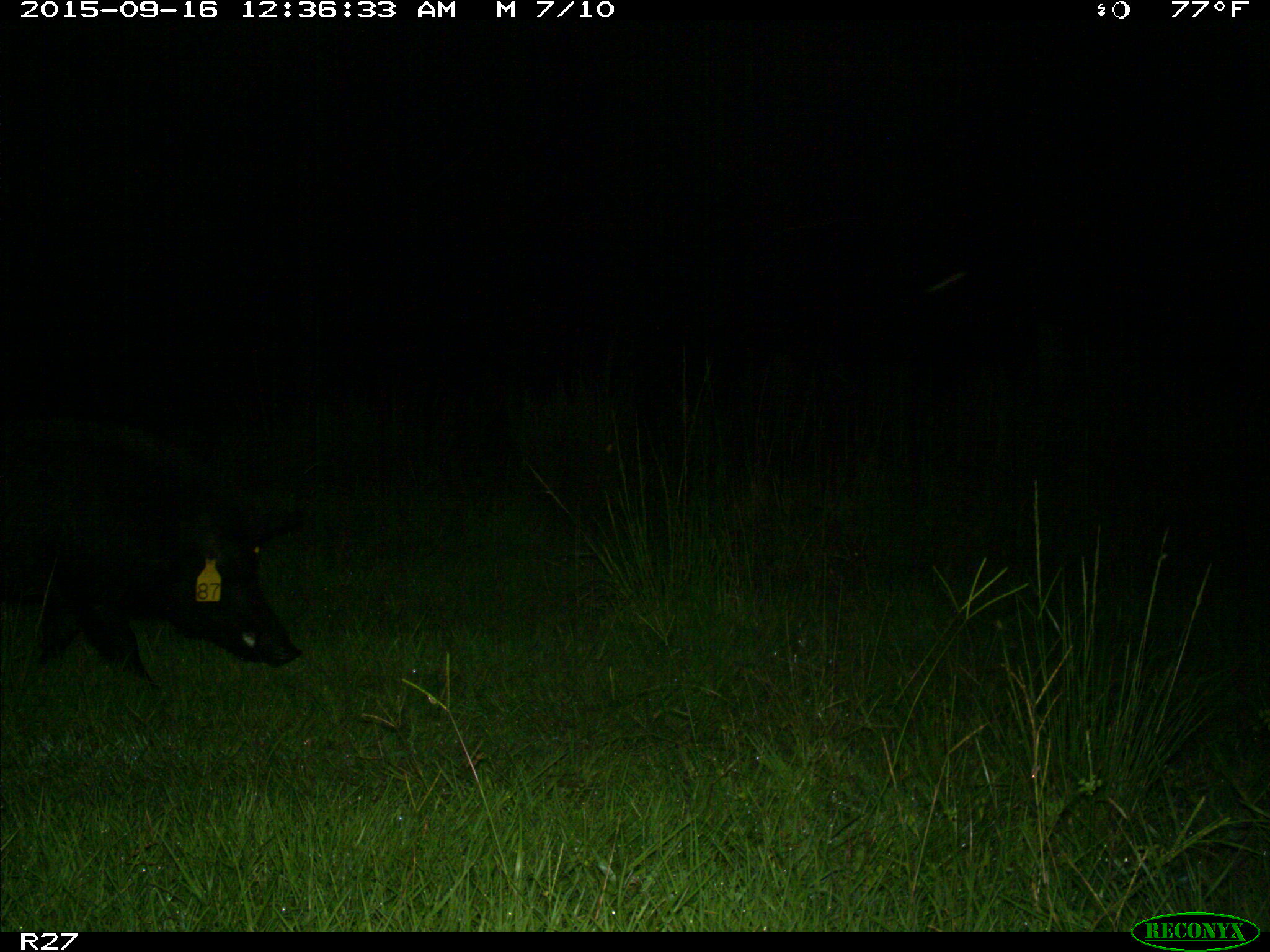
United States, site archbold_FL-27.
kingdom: Animalia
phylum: Chordata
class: Mammalia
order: Artiodactyla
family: Suidae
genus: Sus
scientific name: Sus scrofa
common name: wild boar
Sus scrofa (wild boar).